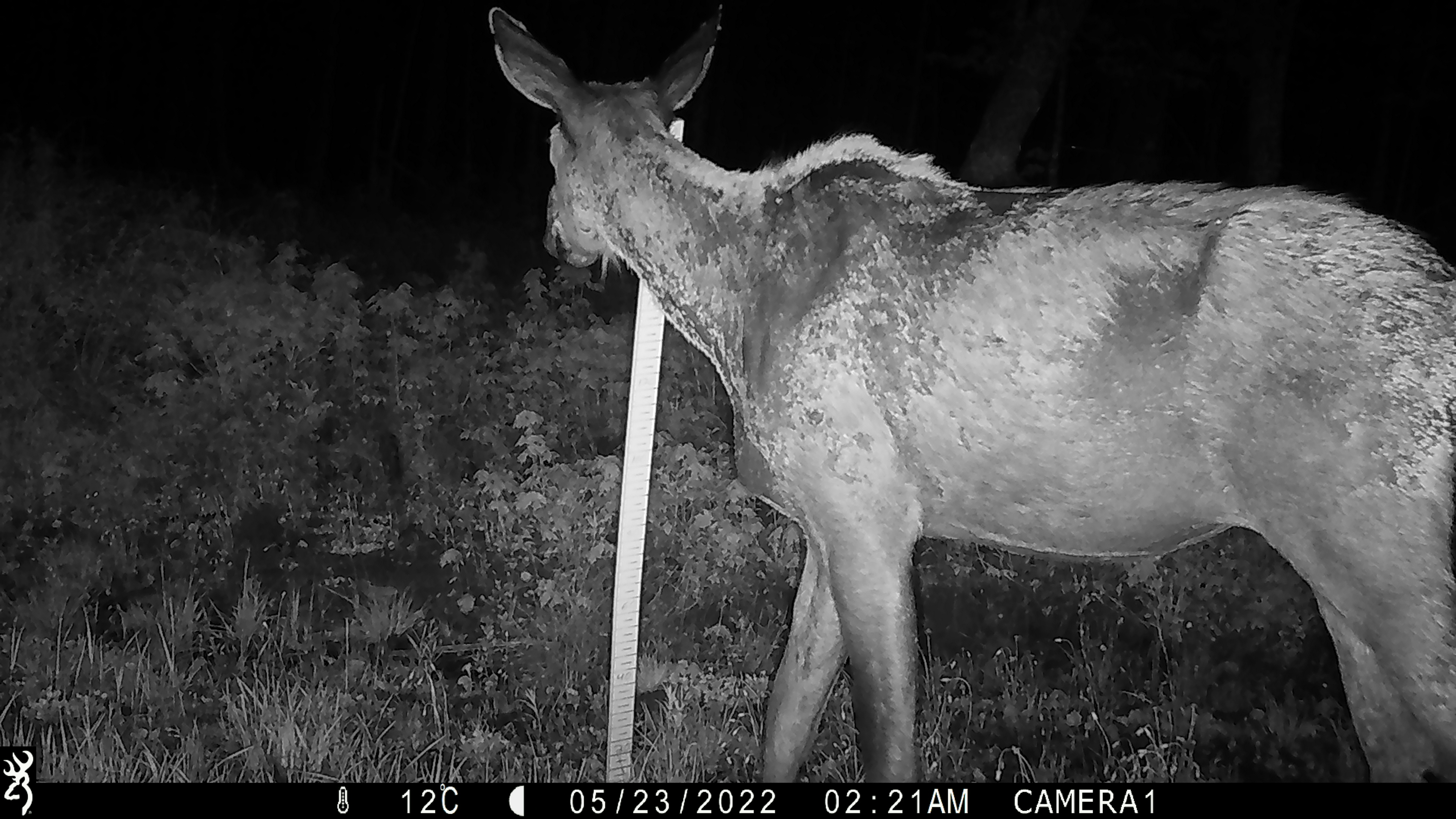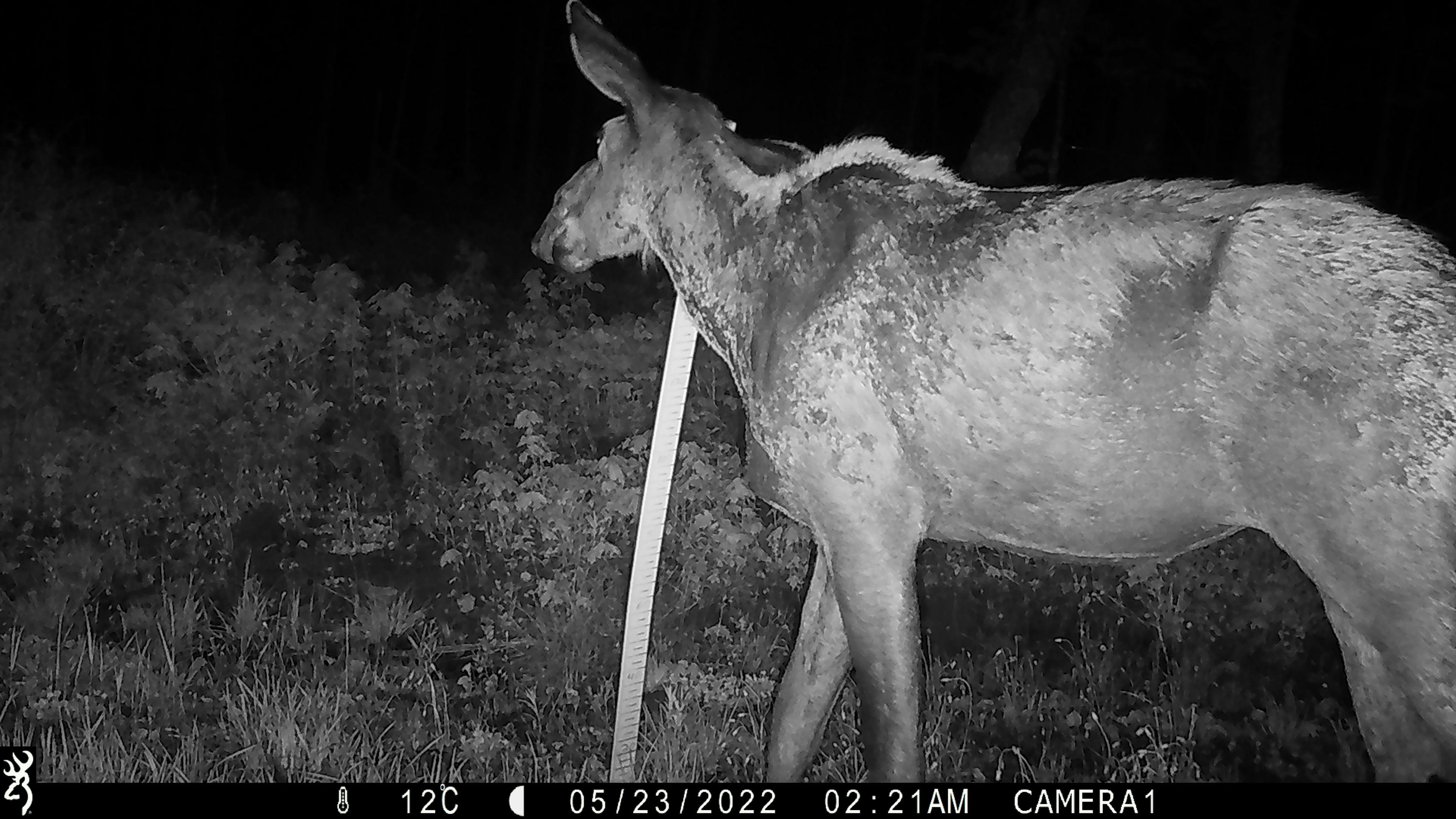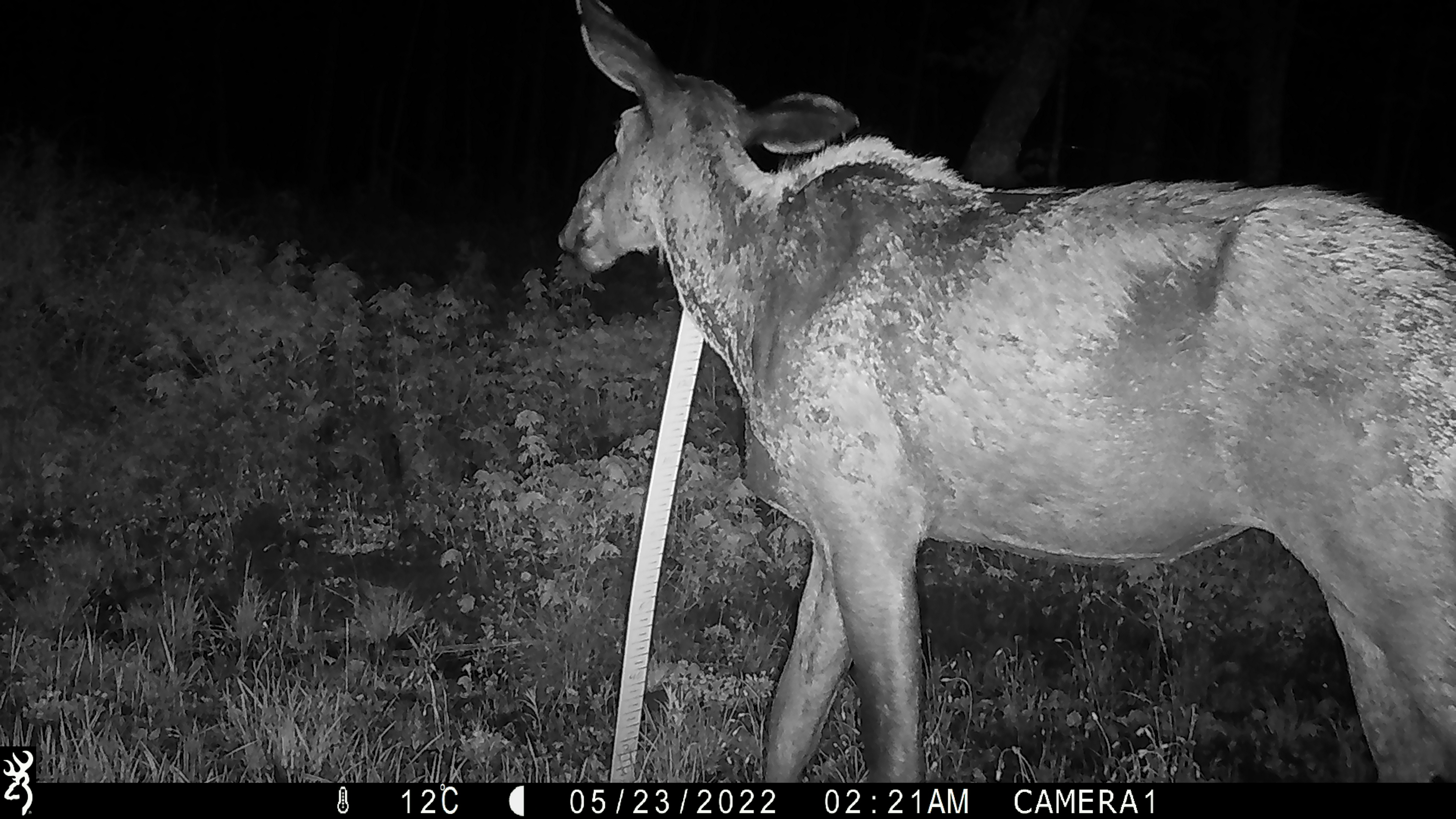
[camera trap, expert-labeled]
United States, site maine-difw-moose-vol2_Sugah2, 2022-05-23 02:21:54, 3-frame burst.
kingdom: Animalia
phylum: Chordata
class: Mammalia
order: Artiodactyla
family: Cervidae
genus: Alces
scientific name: Alces alces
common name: moose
Moose (Alces alces).